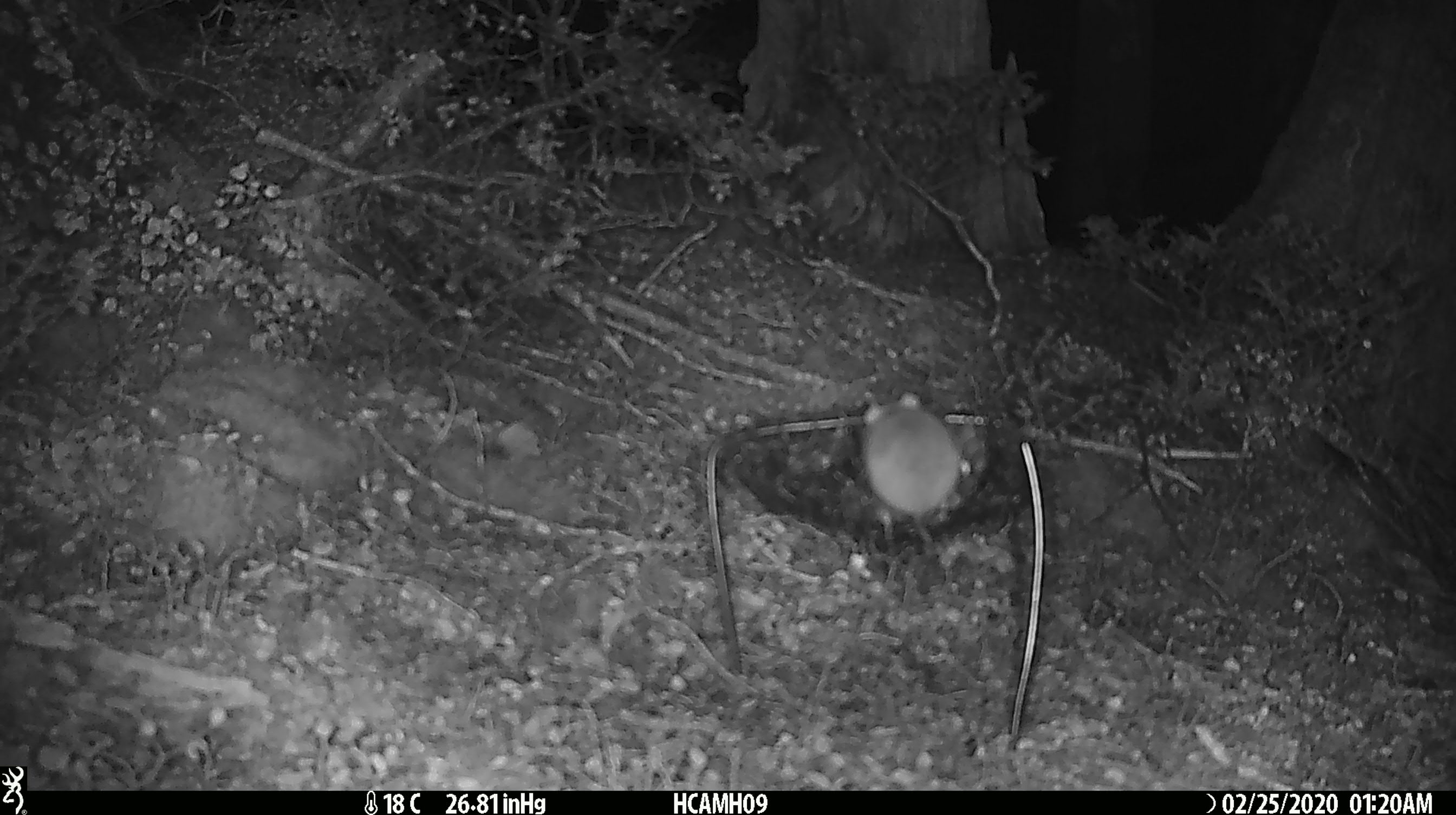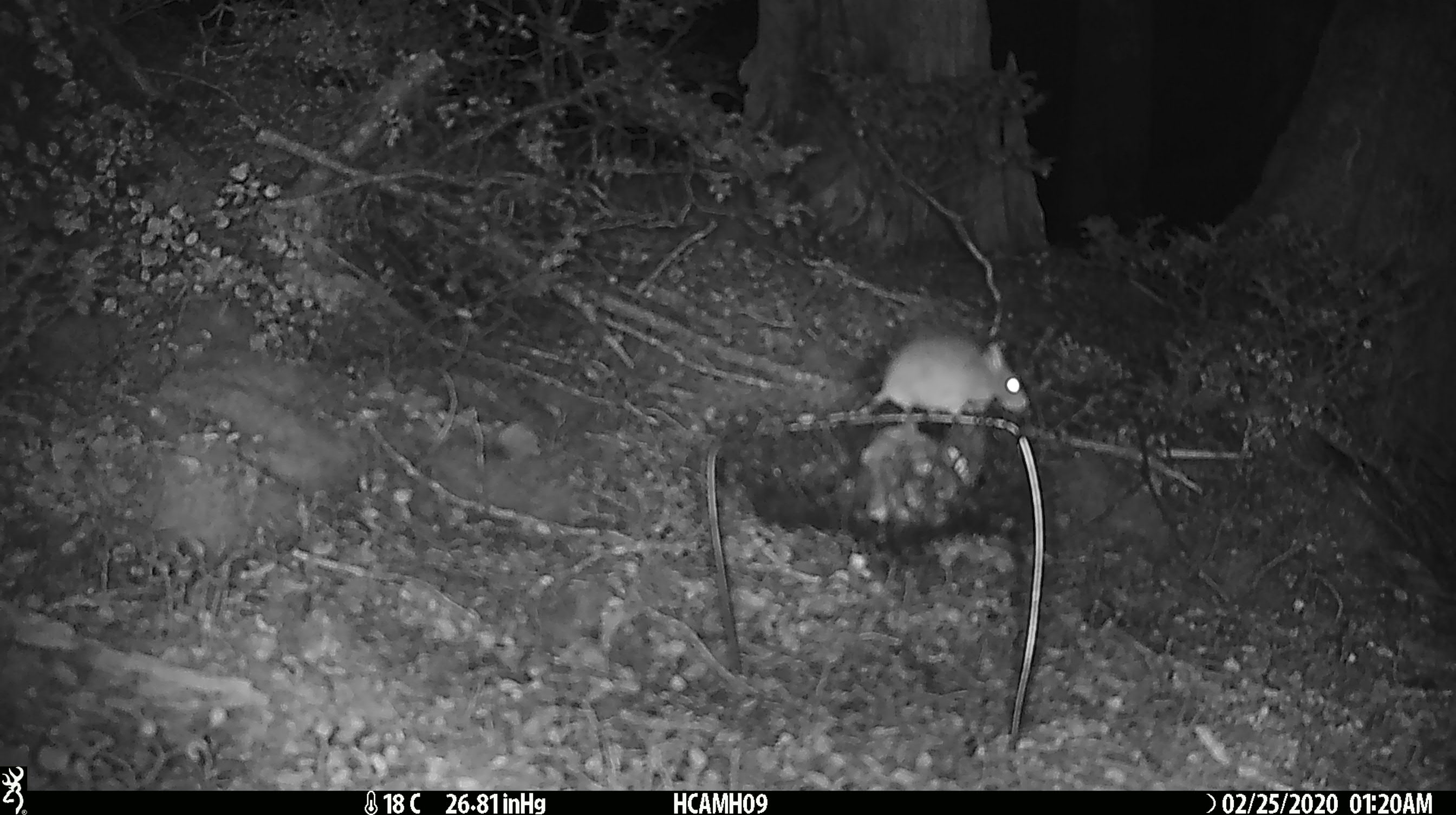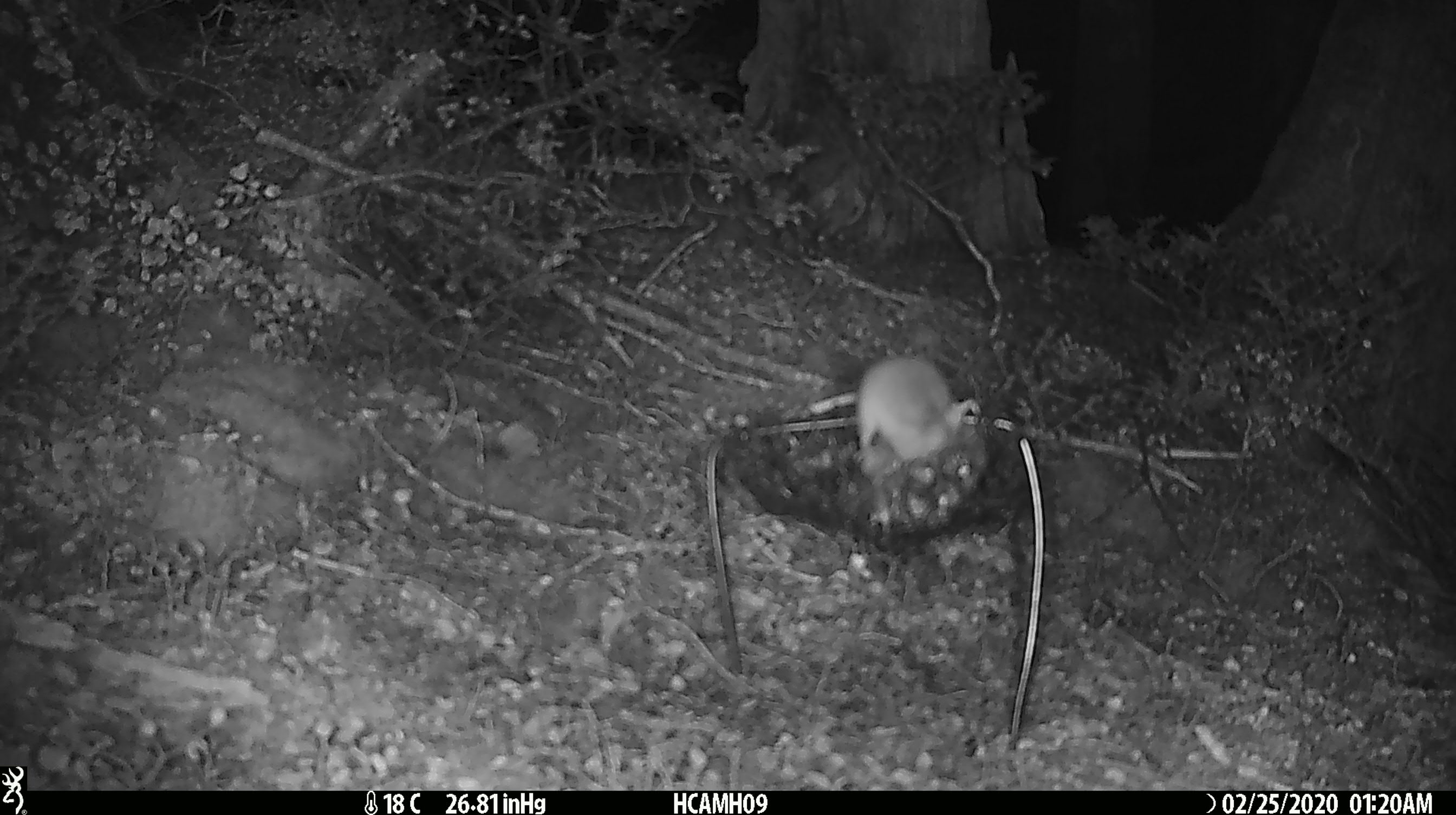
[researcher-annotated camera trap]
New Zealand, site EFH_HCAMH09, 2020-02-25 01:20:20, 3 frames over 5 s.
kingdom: Animalia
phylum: Chordata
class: Mammalia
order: Rodentia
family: Muridae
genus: Mus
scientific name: Mus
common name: mouse